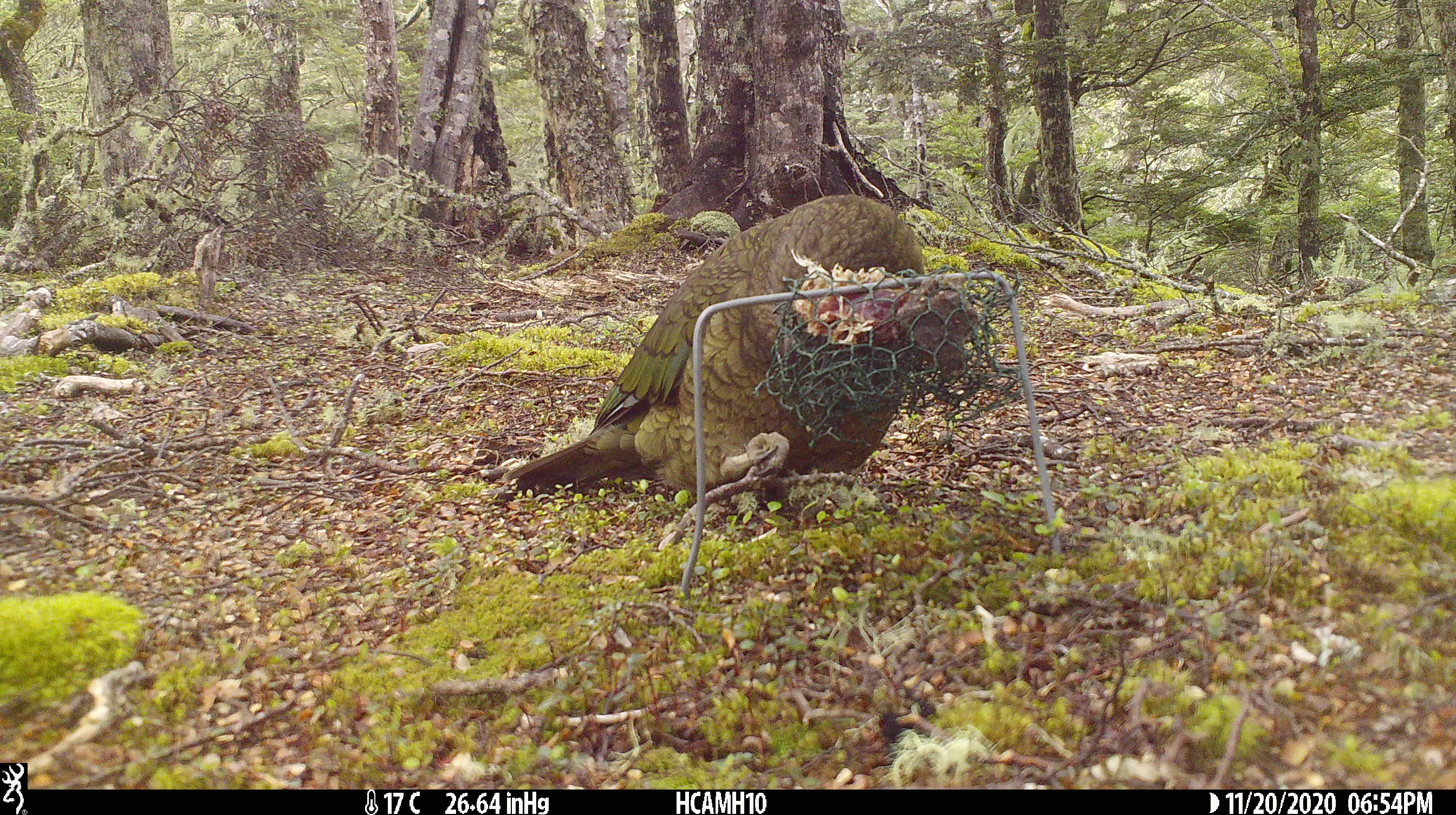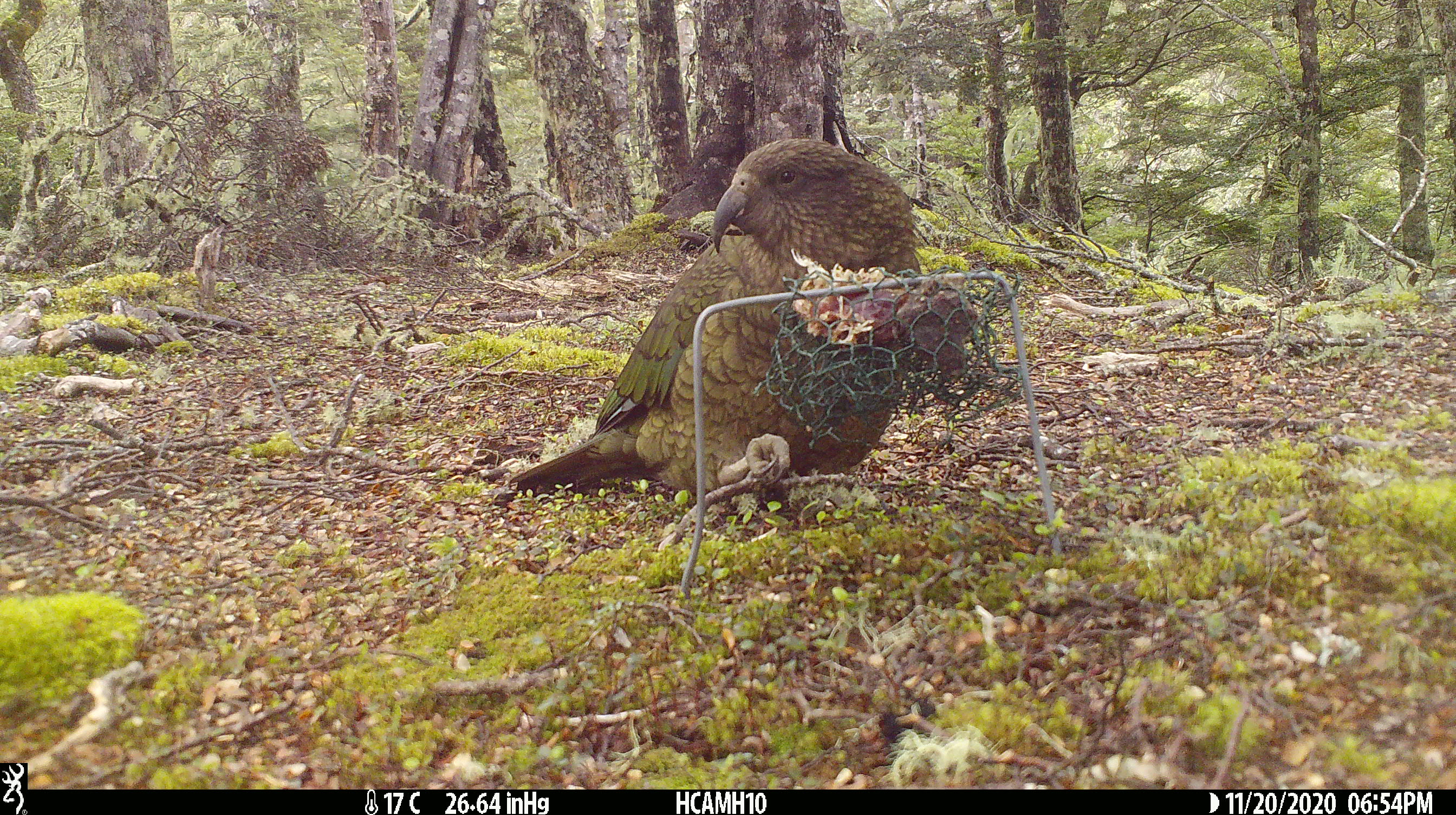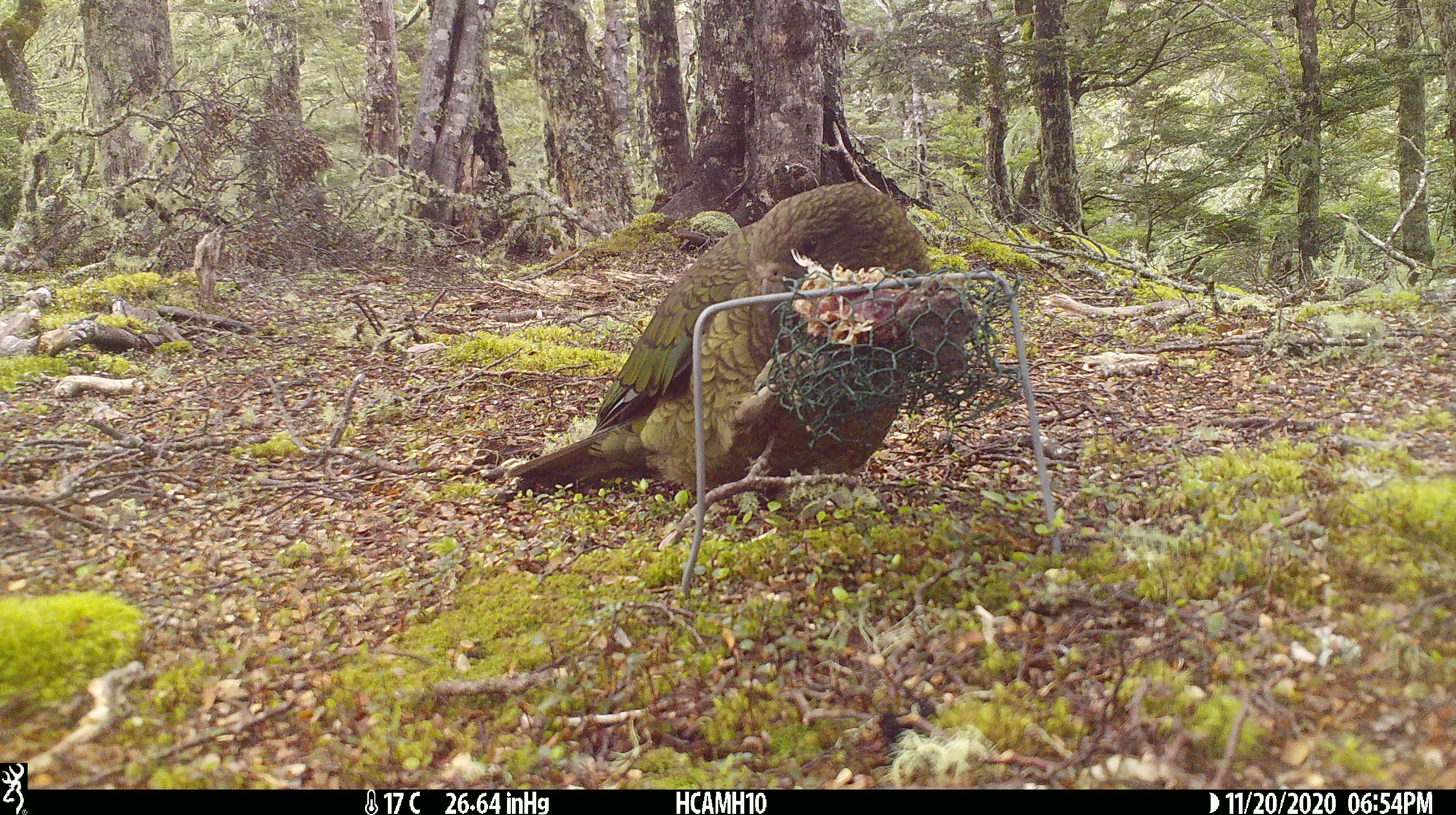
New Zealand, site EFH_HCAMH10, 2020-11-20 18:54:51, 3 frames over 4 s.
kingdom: Animalia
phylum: Chordata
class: Aves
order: Psittaciformes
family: Strigopidae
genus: Nestor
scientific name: Nestor notabilis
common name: kea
Kea (Nestor notabilis).